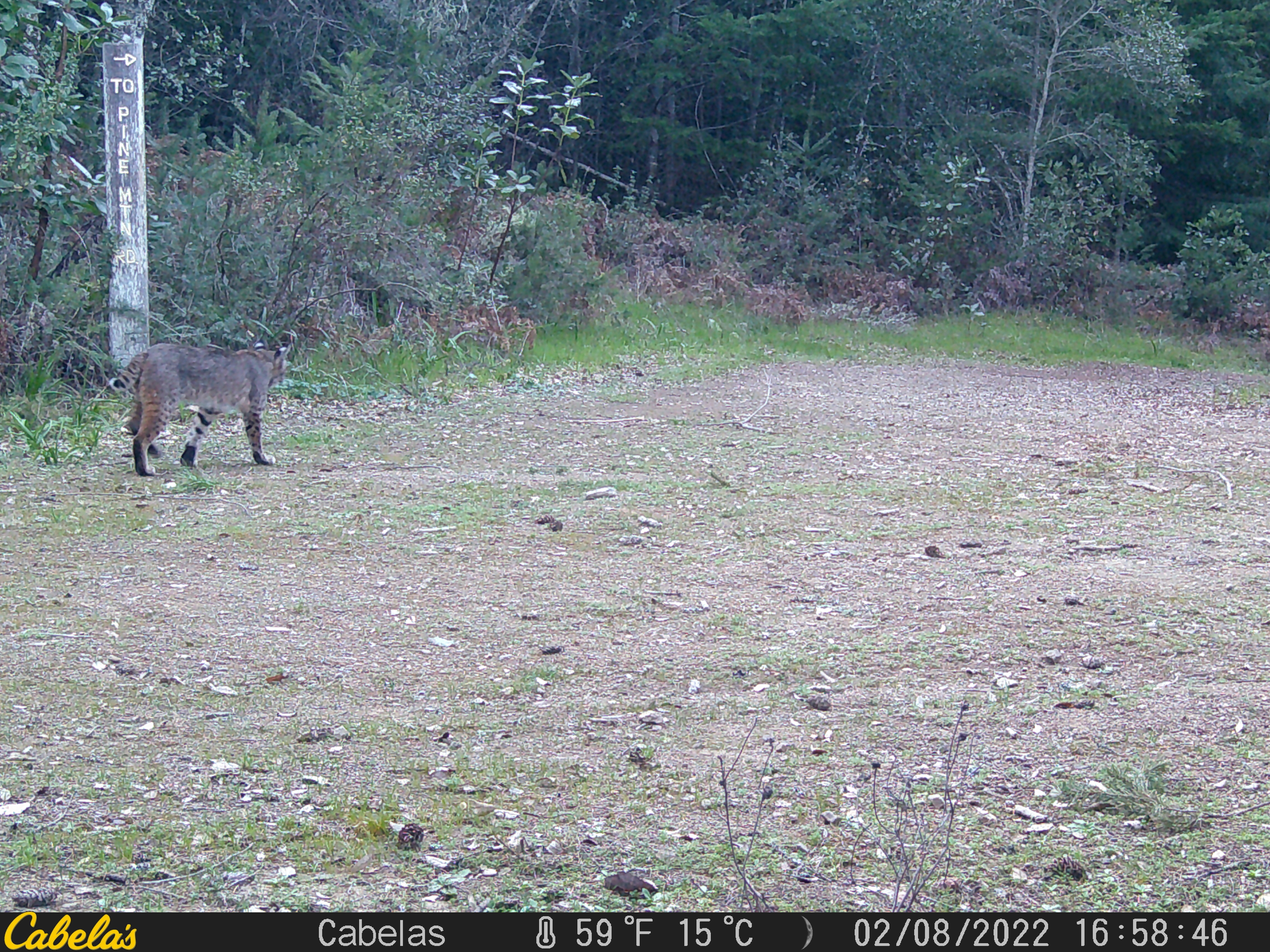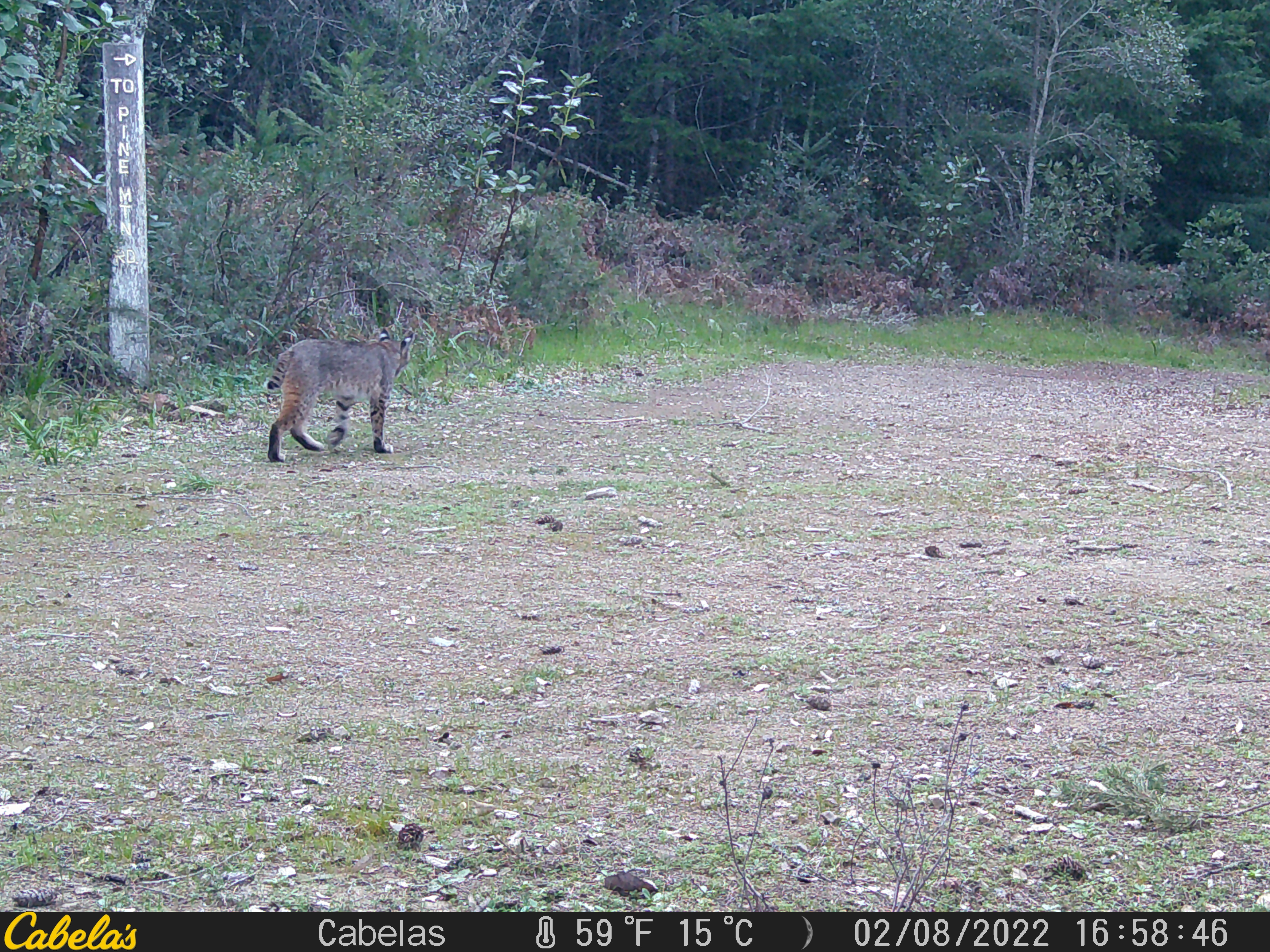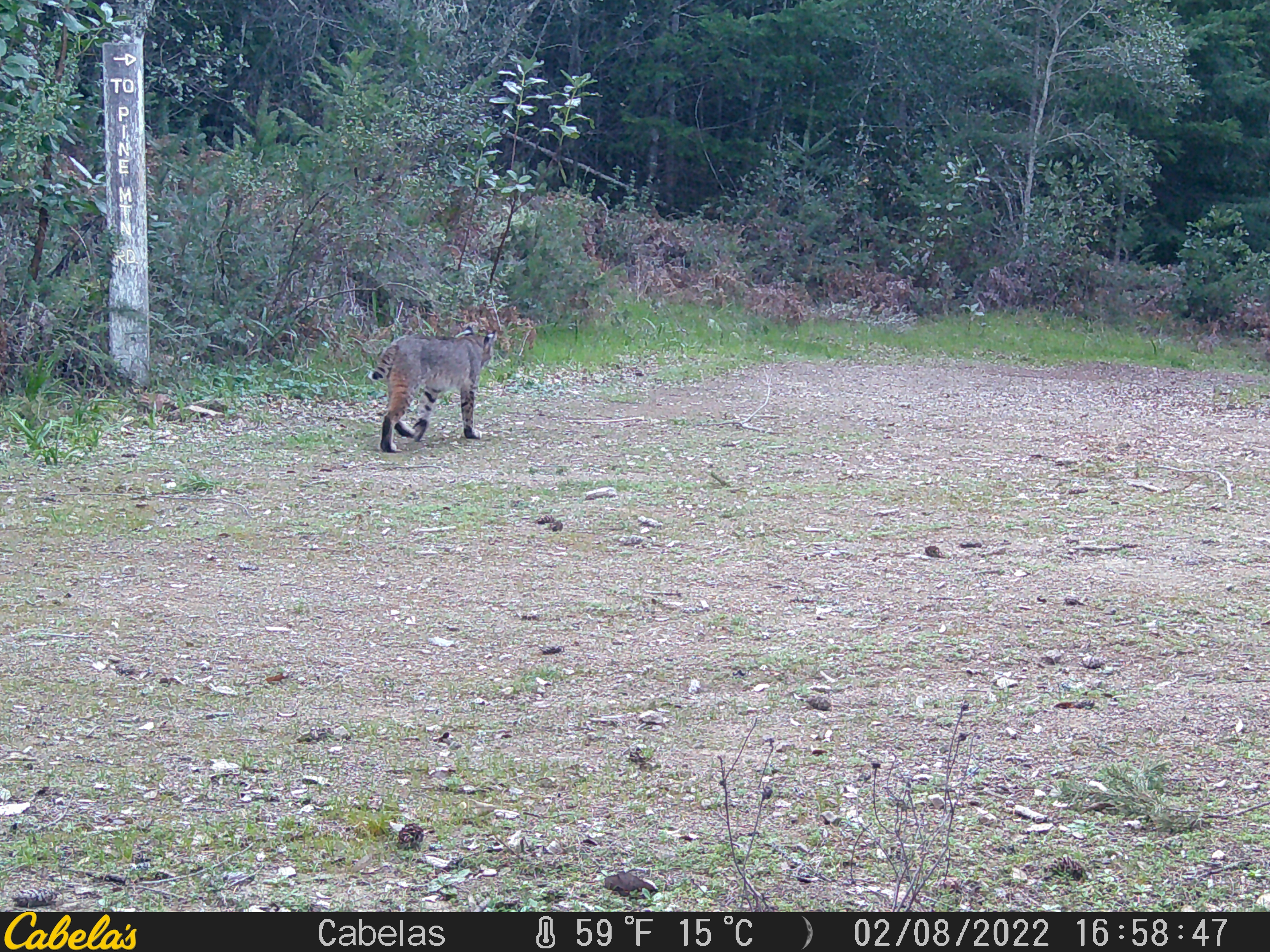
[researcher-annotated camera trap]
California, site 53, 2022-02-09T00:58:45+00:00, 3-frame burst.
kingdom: Animalia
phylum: Chordata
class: Mammalia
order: Carnivora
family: Felidae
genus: Lynx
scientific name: Lynx rufus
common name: bobcat